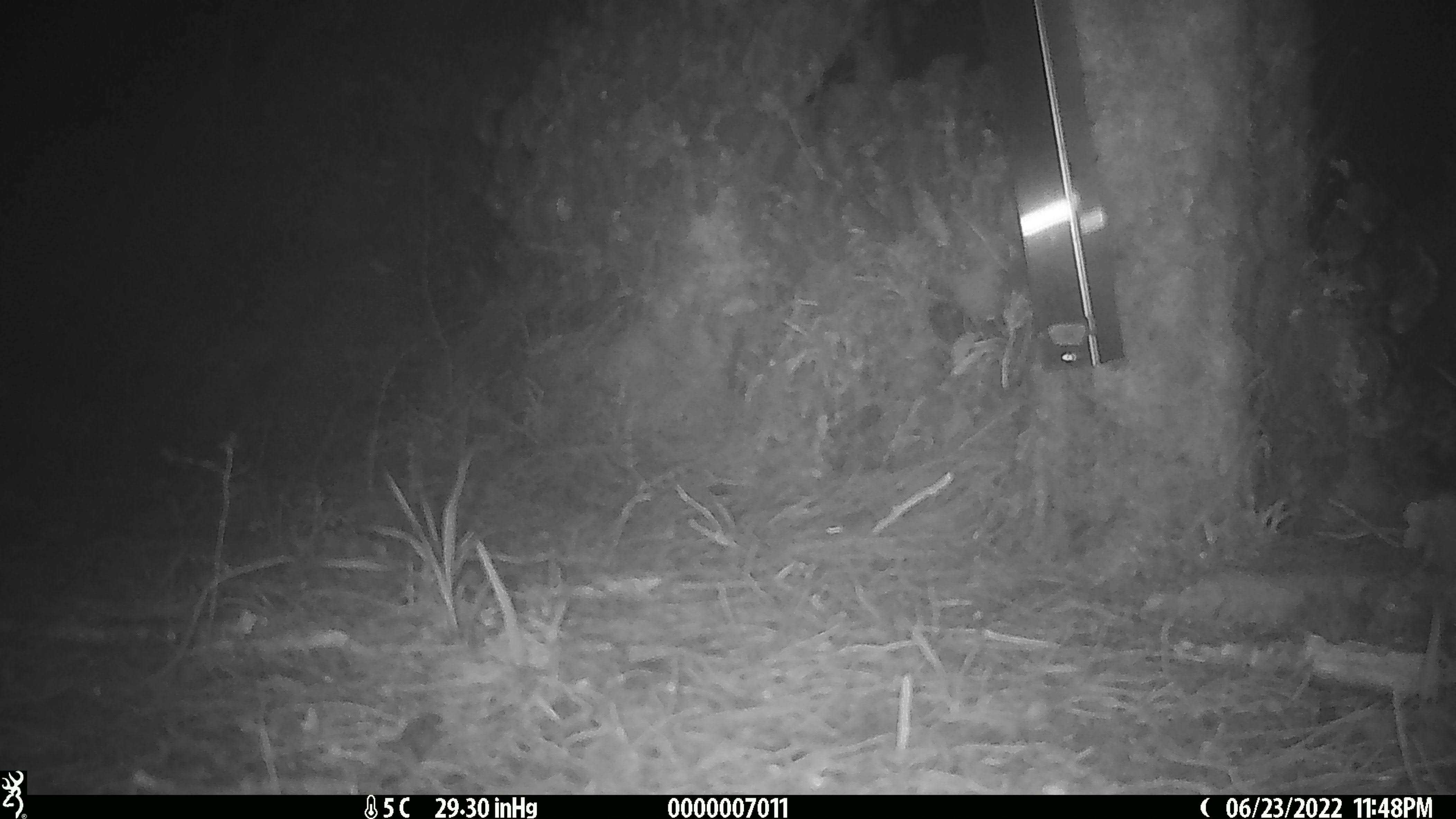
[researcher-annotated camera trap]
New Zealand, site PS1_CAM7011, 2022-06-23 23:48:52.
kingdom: Animalia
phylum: Chordata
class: Mammalia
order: Rodentia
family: Muridae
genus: Mus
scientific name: Mus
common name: mouse